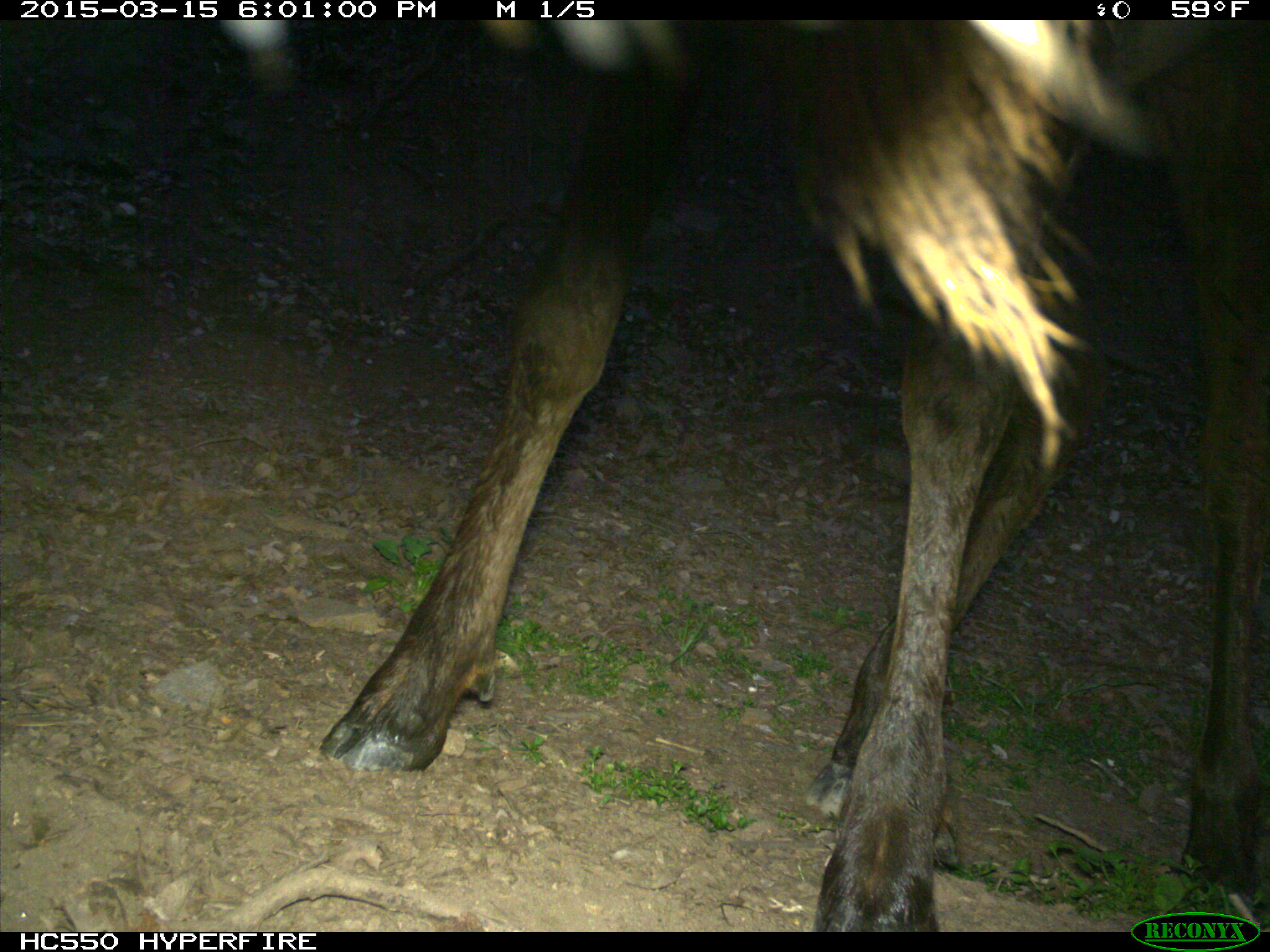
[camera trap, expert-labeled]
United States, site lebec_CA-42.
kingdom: Animalia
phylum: Chordata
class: Mammalia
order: Artiodactyla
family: Cervidae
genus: Cervus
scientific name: Cervus canadensis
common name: elk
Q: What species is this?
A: Cervus canadensis (elk).